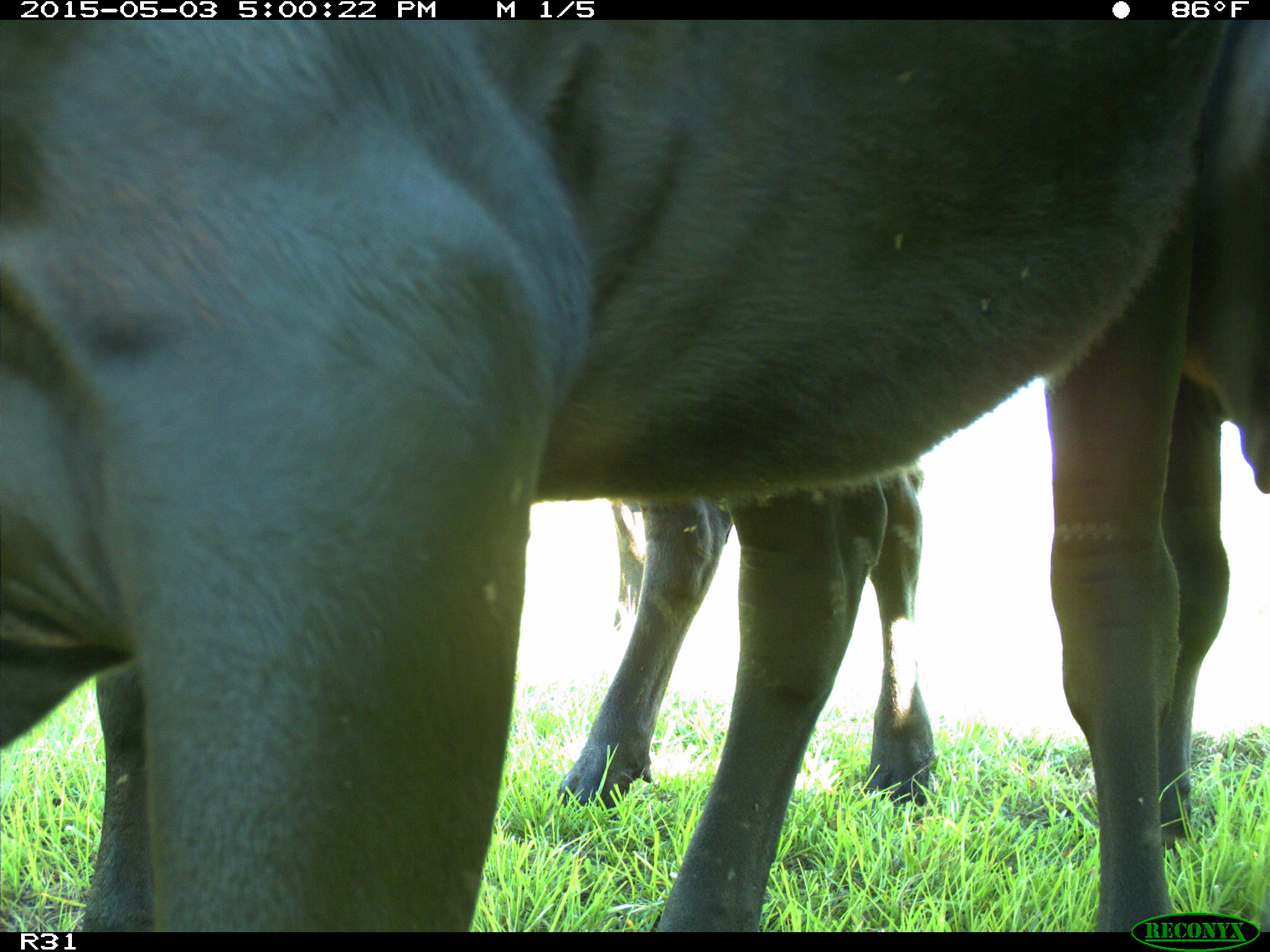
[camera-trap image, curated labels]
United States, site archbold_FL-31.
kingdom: Animalia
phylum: Chordata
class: Mammalia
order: Artiodactyla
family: Bovidae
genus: Bos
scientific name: Bos taurus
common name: domestic cow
Bos taurus (domestic cow).